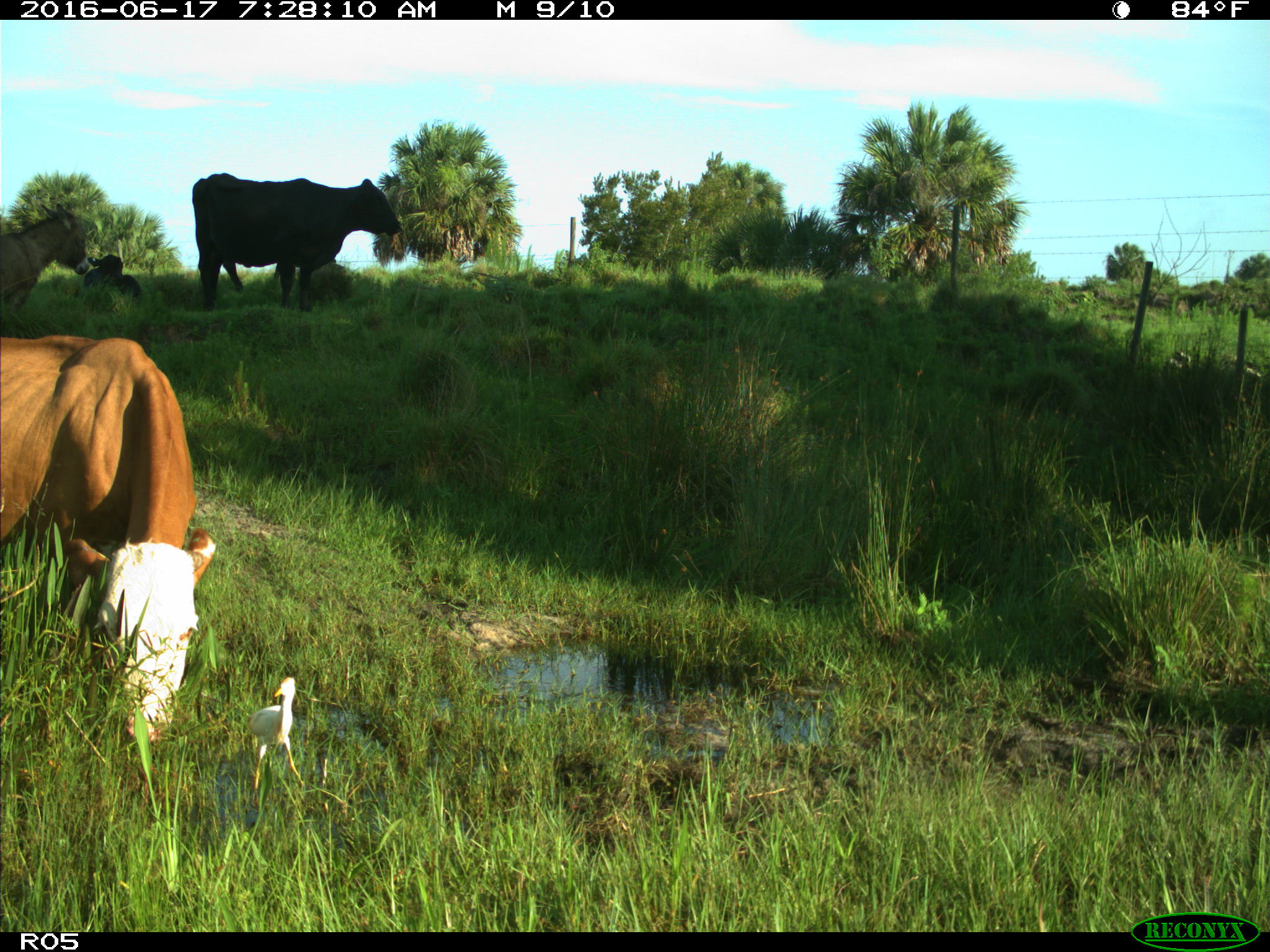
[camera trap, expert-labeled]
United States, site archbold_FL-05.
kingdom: Animalia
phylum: Chordata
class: Mammalia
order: Artiodactyla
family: Bovidae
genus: Bos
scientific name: Bos taurus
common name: domestic cow